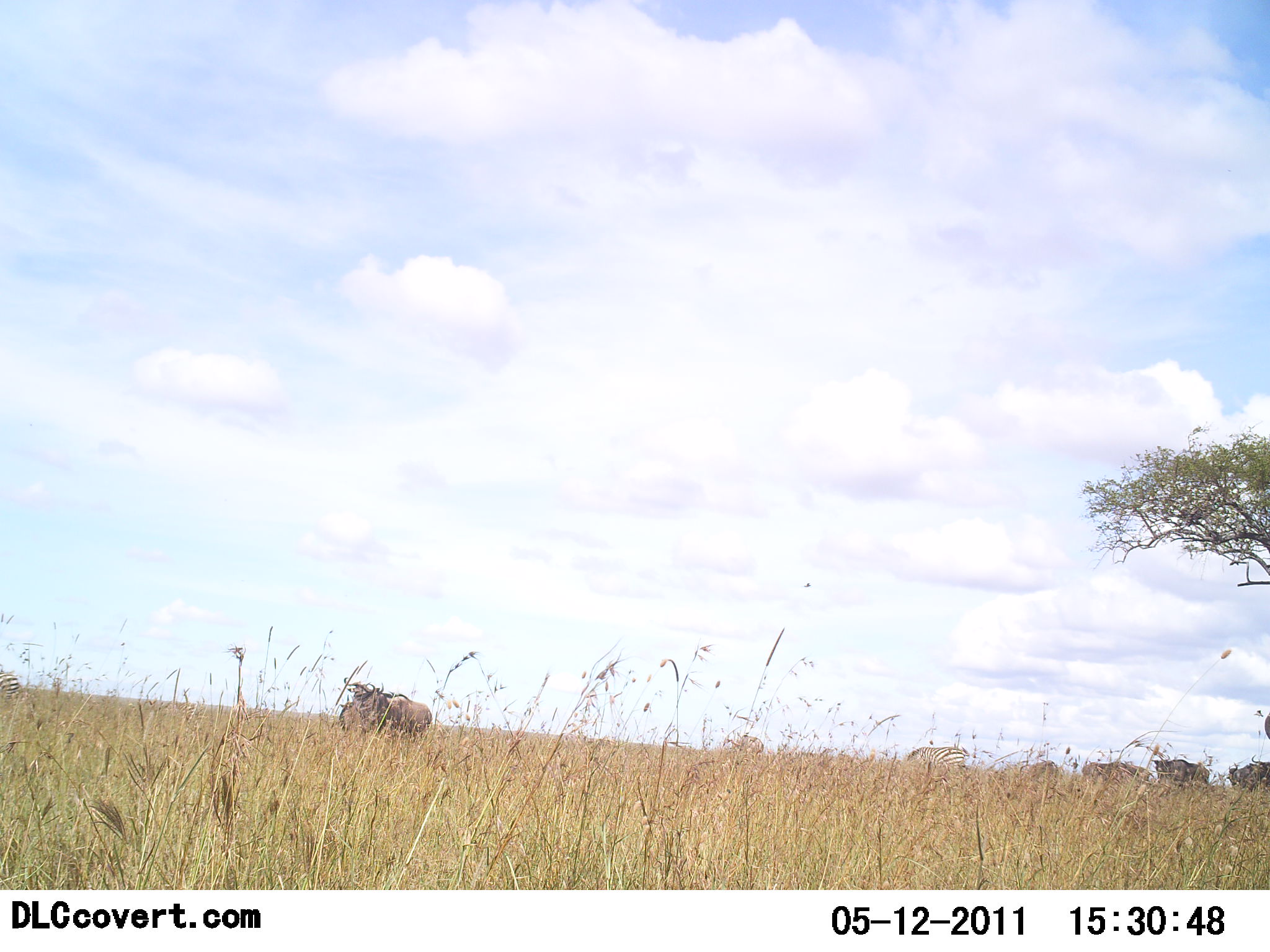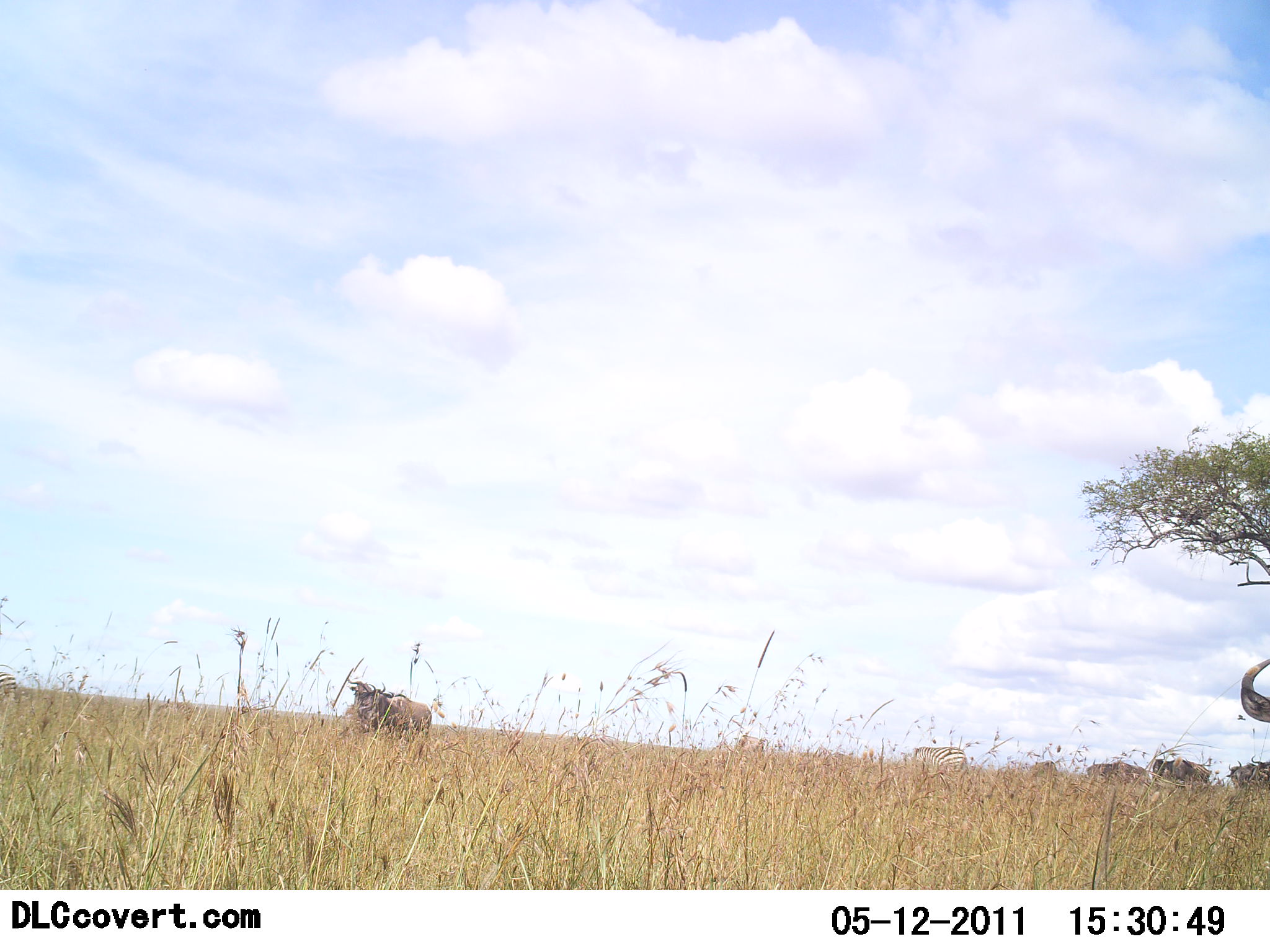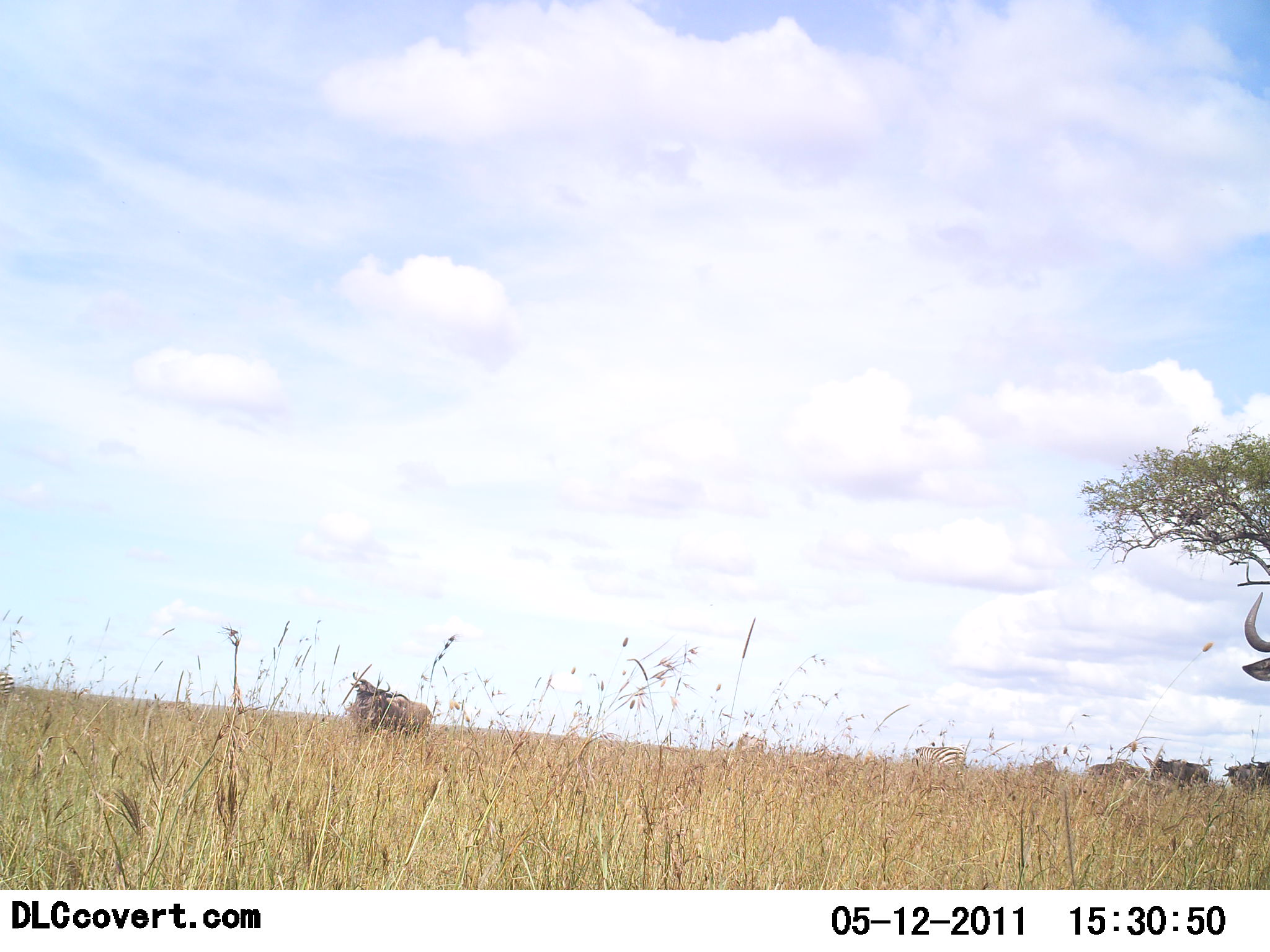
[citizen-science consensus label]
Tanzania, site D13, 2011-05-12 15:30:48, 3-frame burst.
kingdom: Animalia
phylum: Chordata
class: Mammalia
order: Artiodactyla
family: Bovidae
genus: Connochaetes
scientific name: Connochaetes taurinus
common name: blue wildebeest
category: wildebeest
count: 5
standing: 60%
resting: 0%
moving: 27%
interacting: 0%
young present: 0%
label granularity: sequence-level